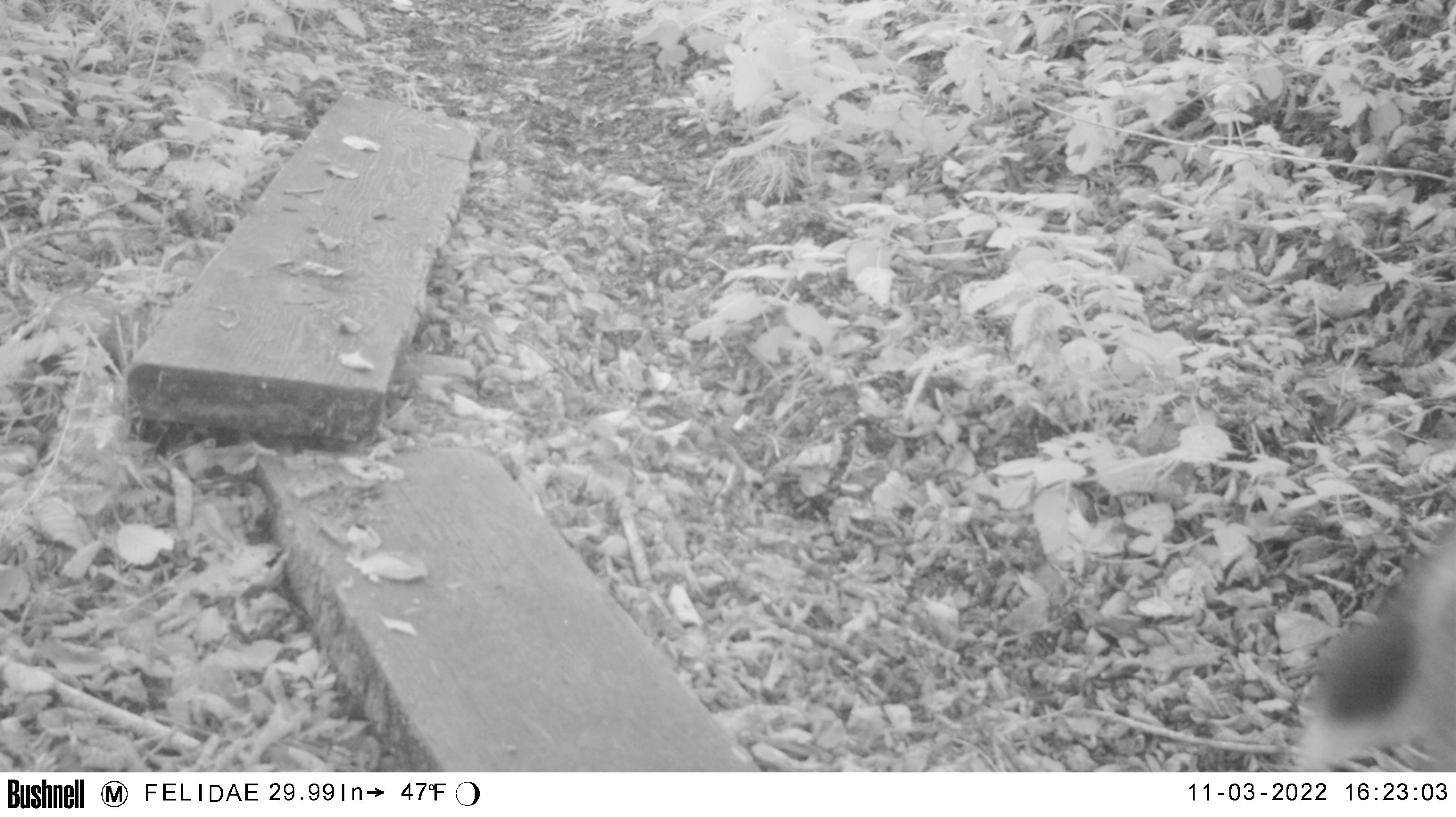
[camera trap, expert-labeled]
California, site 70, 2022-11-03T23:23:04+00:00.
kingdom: Animalia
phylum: Chordata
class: Mammalia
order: Artiodactyla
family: Cervidae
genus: Odocoileus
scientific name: Odocoileus hemionus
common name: mule deer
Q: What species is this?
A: Mule deer (Odocoileus hemionus).